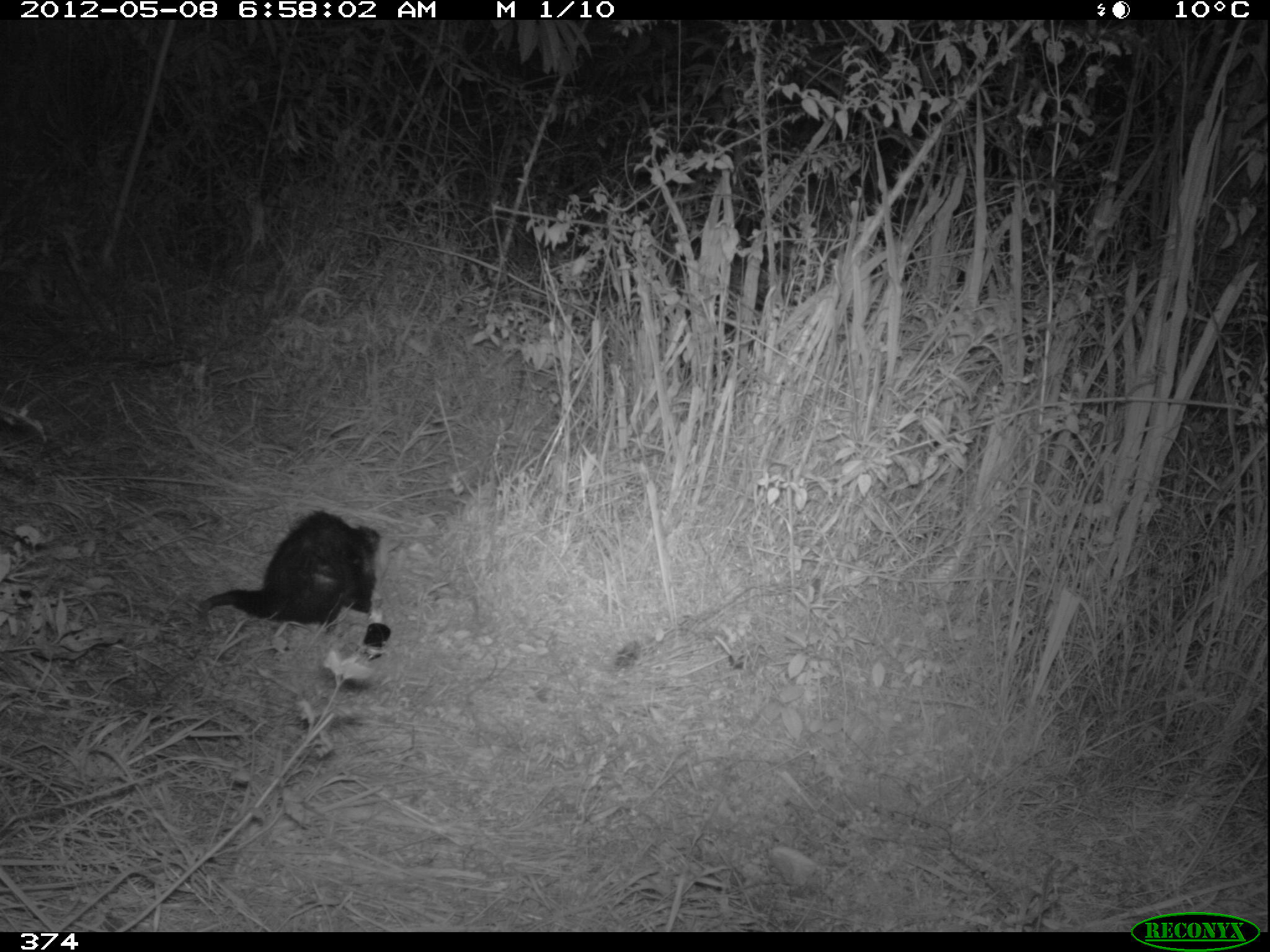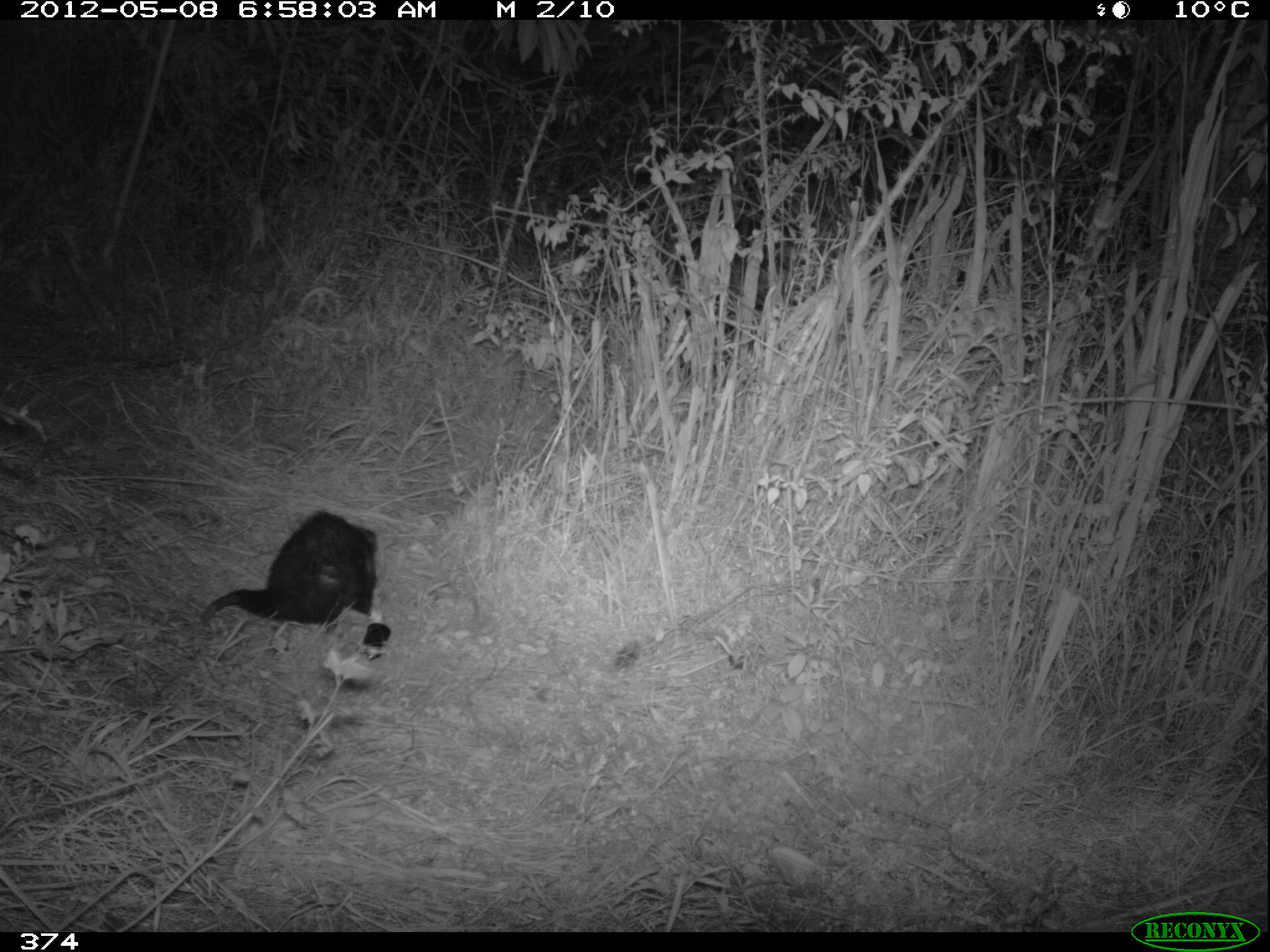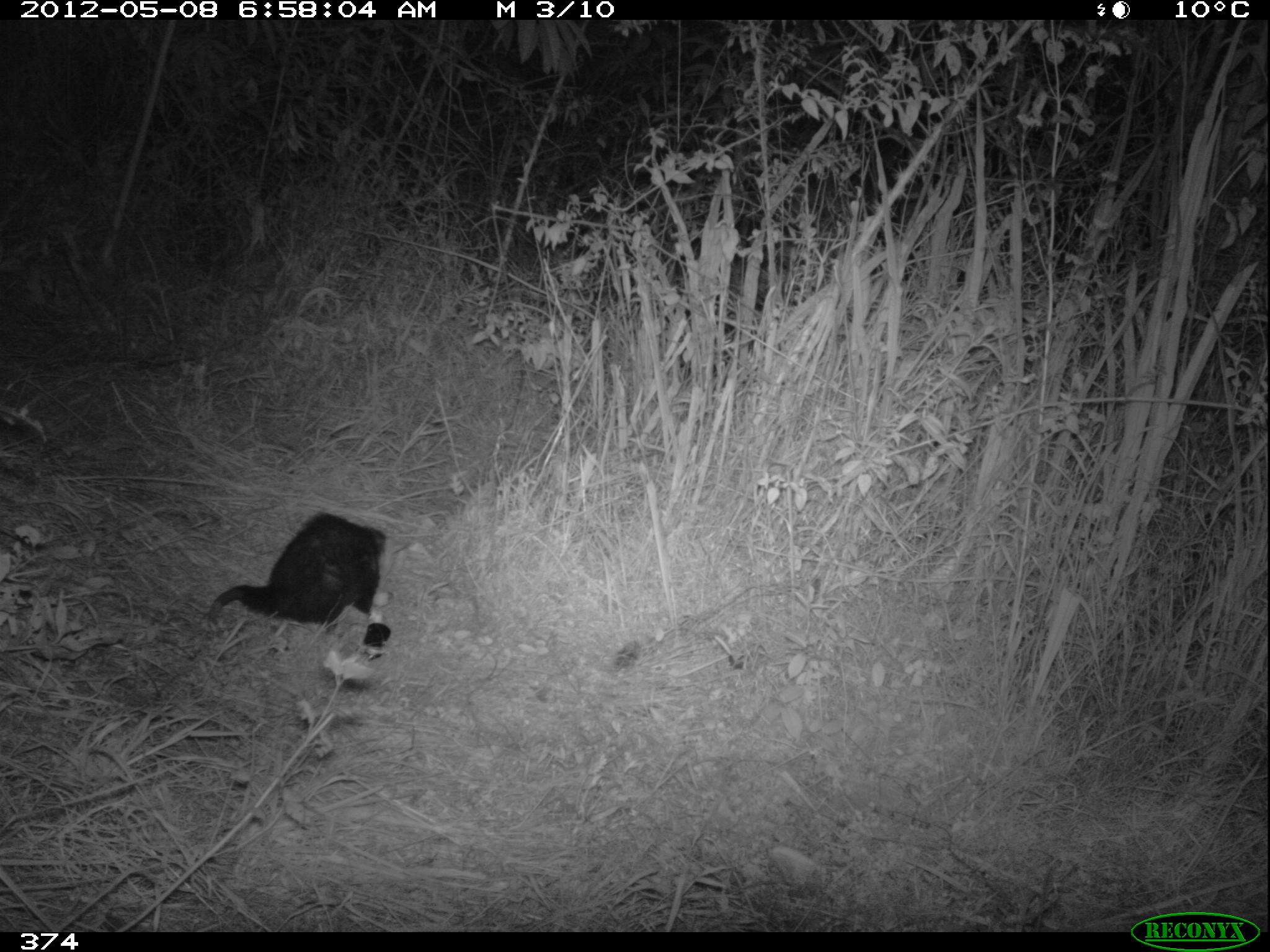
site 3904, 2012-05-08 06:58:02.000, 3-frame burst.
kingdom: Animalia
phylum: Chordata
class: Mammalia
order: Didelphimorphia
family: Didelphidae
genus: Didelphis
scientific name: Didelphis pernigra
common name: andean white-eared opossum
Didelphis pernigra (andean white-eared opossum).